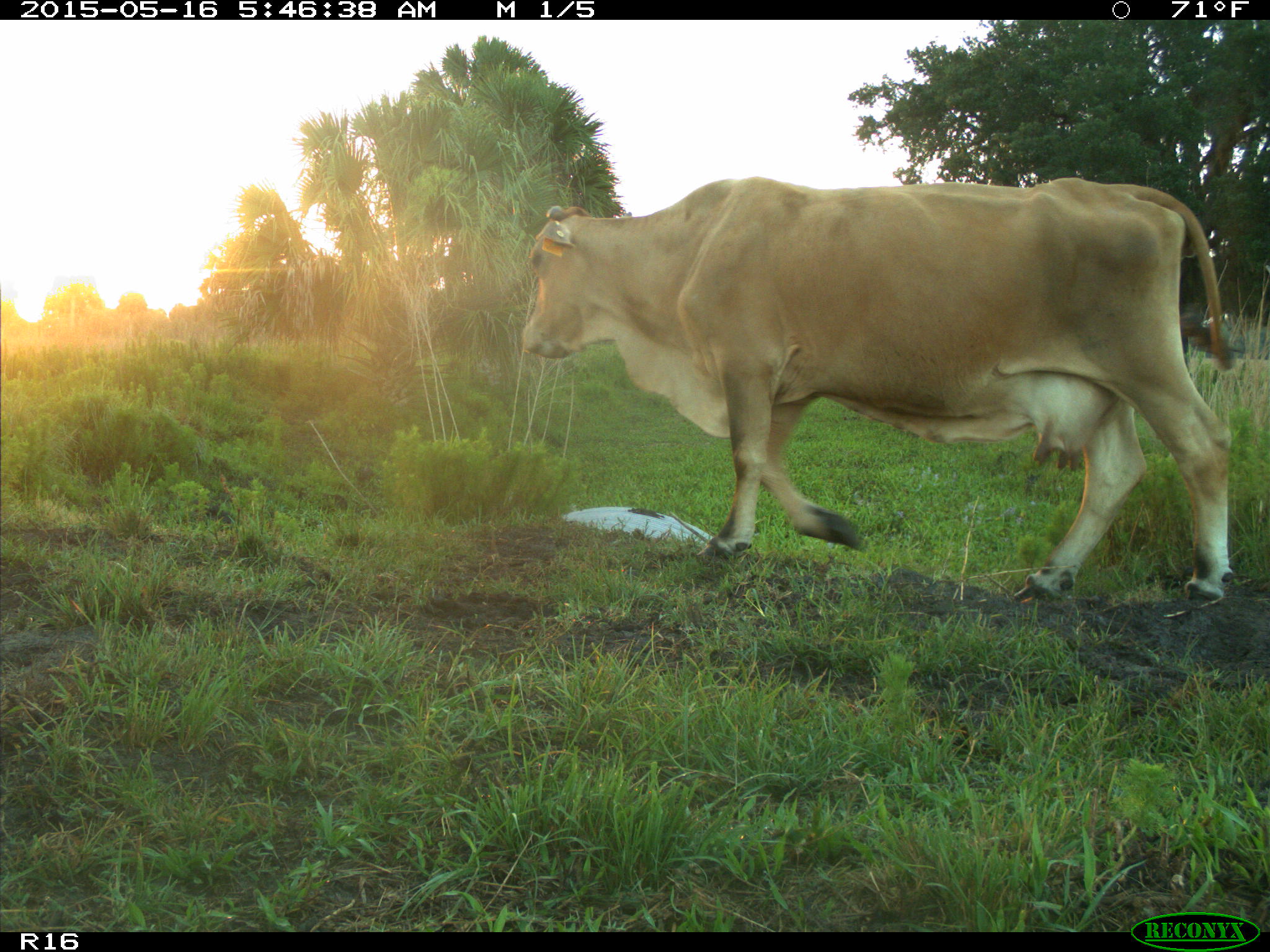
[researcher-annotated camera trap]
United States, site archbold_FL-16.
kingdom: Animalia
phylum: Chordata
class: Mammalia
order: Artiodactyla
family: Bovidae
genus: Bos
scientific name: Bos taurus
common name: domestic cow